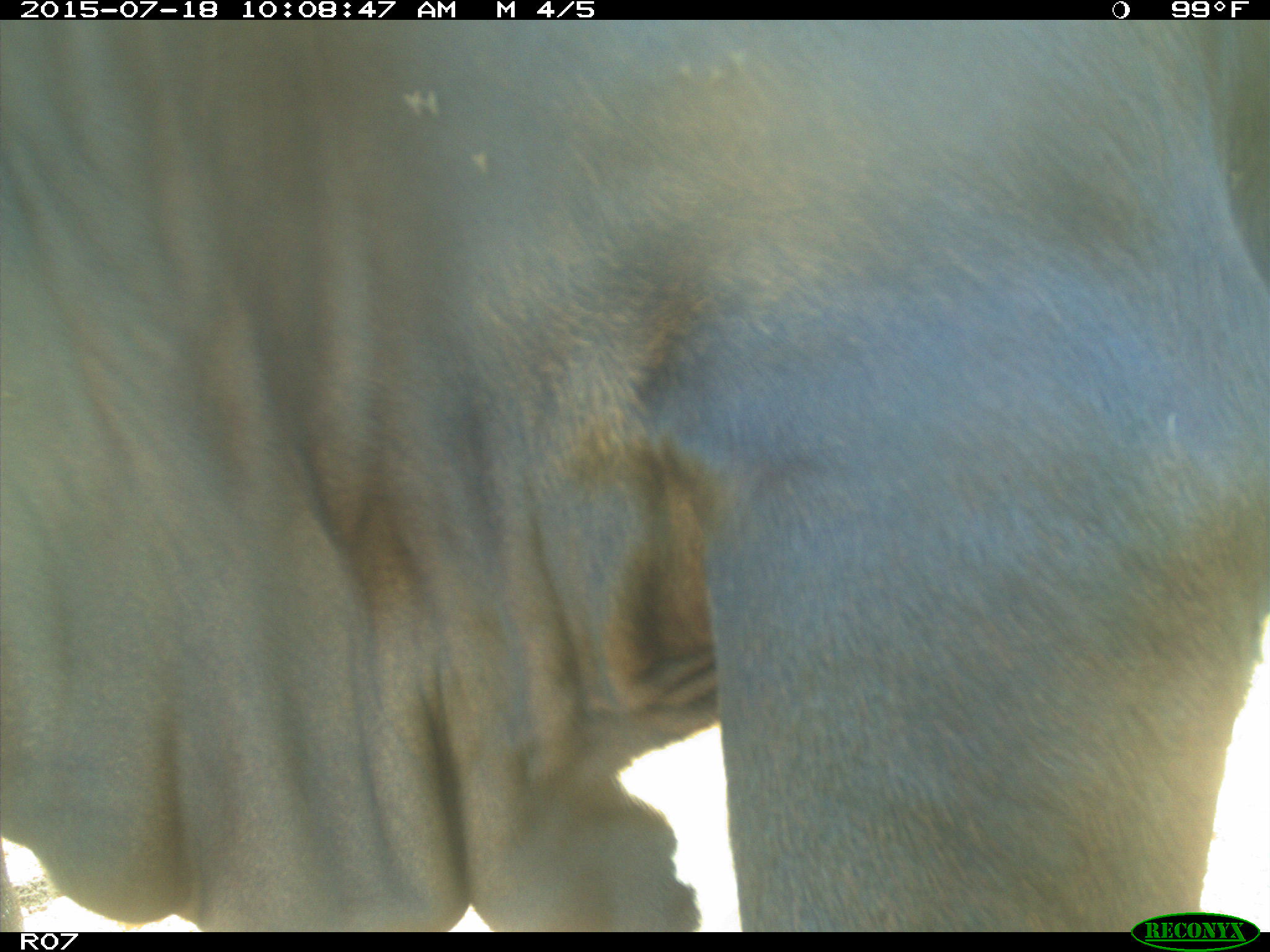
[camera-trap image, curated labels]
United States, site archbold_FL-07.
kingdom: Animalia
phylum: Chordata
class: Mammalia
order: Artiodactyla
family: Bovidae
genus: Bos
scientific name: Bos taurus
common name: domestic cow